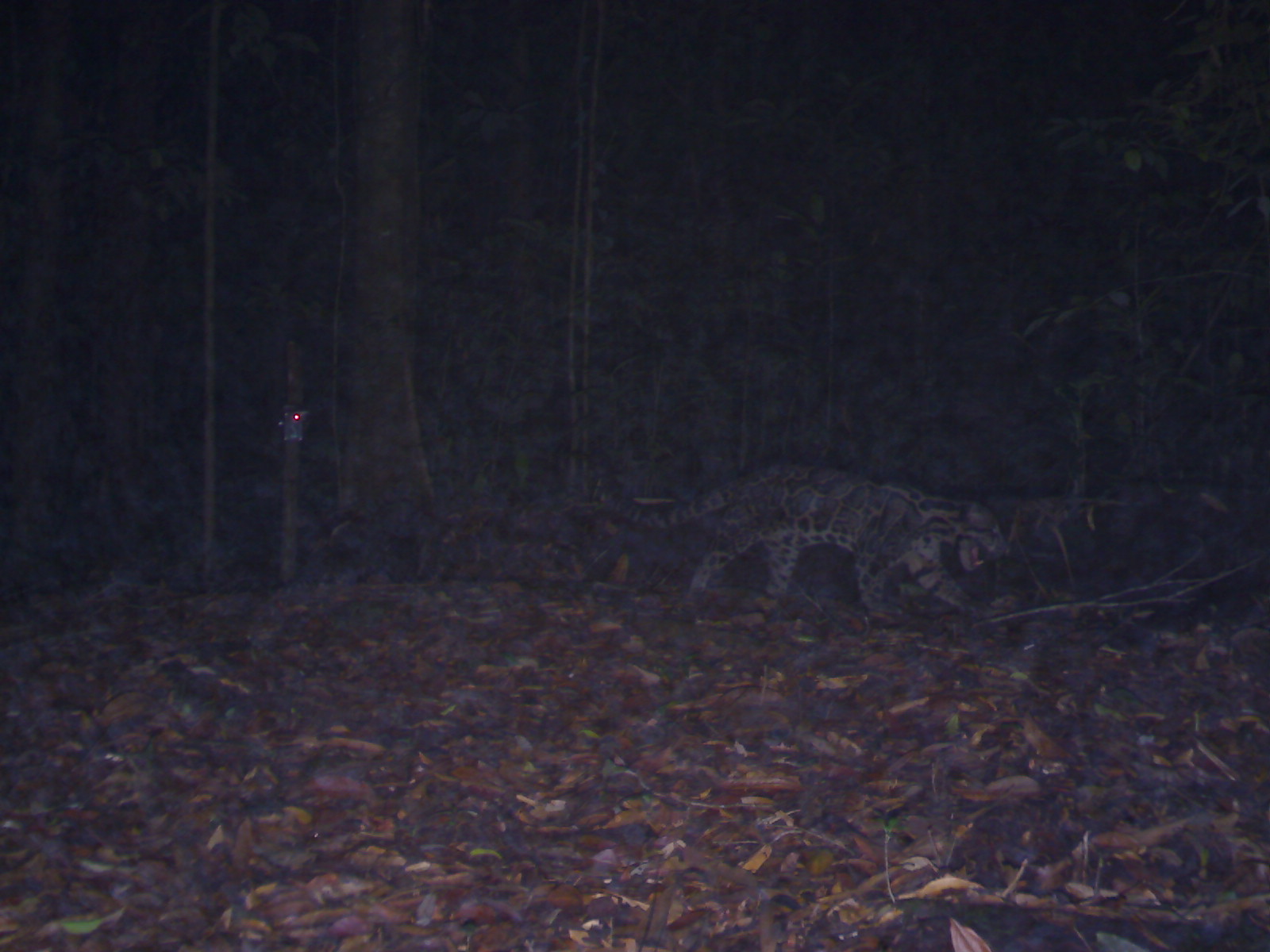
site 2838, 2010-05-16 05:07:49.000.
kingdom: Animalia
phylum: Chordata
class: Mammalia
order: Carnivora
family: Felidae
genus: Neofelis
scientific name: Neofelis diardi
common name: sunda clouded leopard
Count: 1.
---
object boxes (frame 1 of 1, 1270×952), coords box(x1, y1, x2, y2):
neofelis diardi: box(594, 462, 1007, 621)